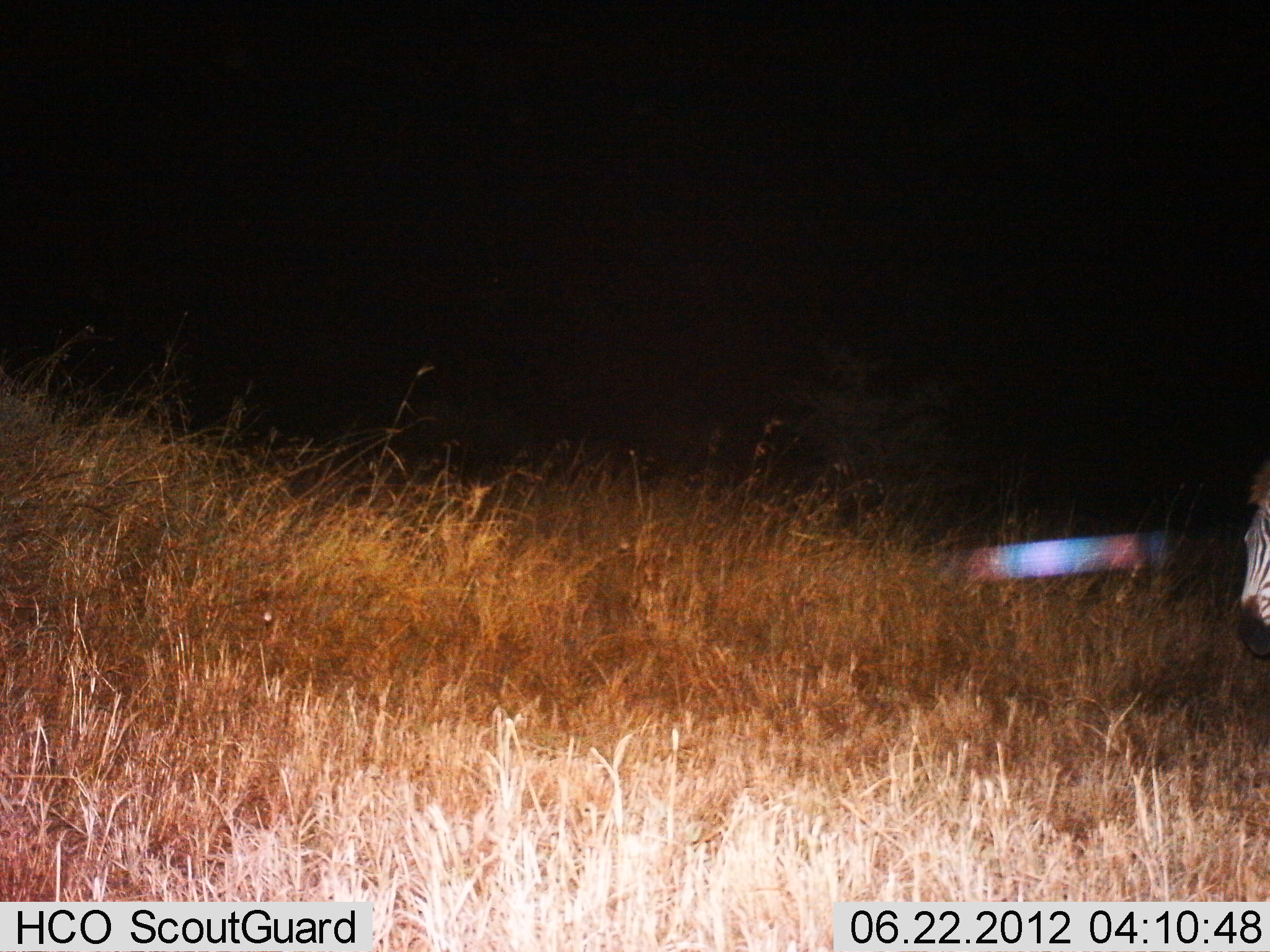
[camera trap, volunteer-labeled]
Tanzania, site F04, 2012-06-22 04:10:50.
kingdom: Animalia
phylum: Chordata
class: Mammalia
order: Perissodactyla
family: Equidae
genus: Equus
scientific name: Equus quagga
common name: plains zebra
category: zebra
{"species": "zebra (plains zebra) (Equus quagga)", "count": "1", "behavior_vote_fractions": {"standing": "70%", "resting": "0%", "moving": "30%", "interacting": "0%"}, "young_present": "0%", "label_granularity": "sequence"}